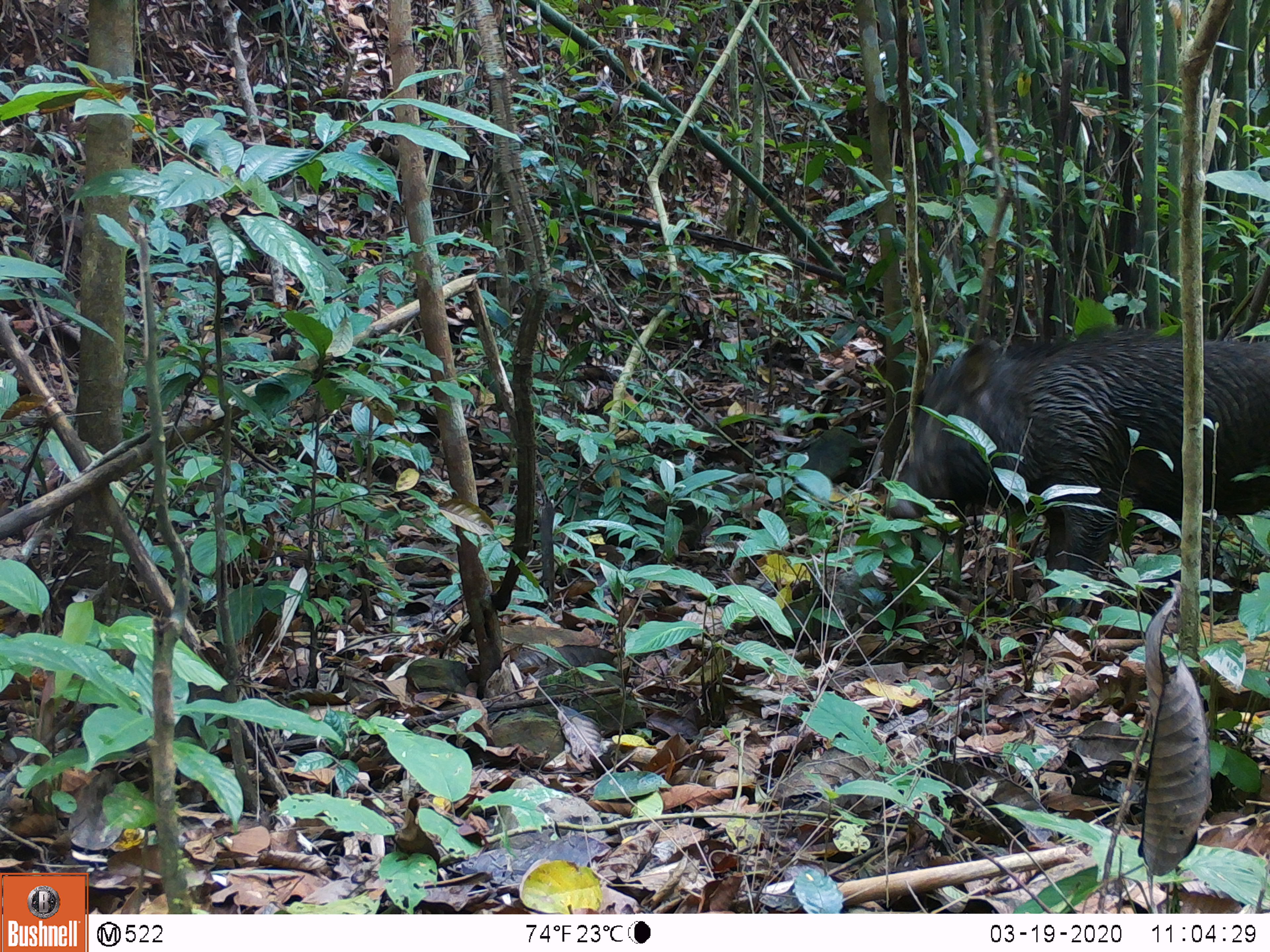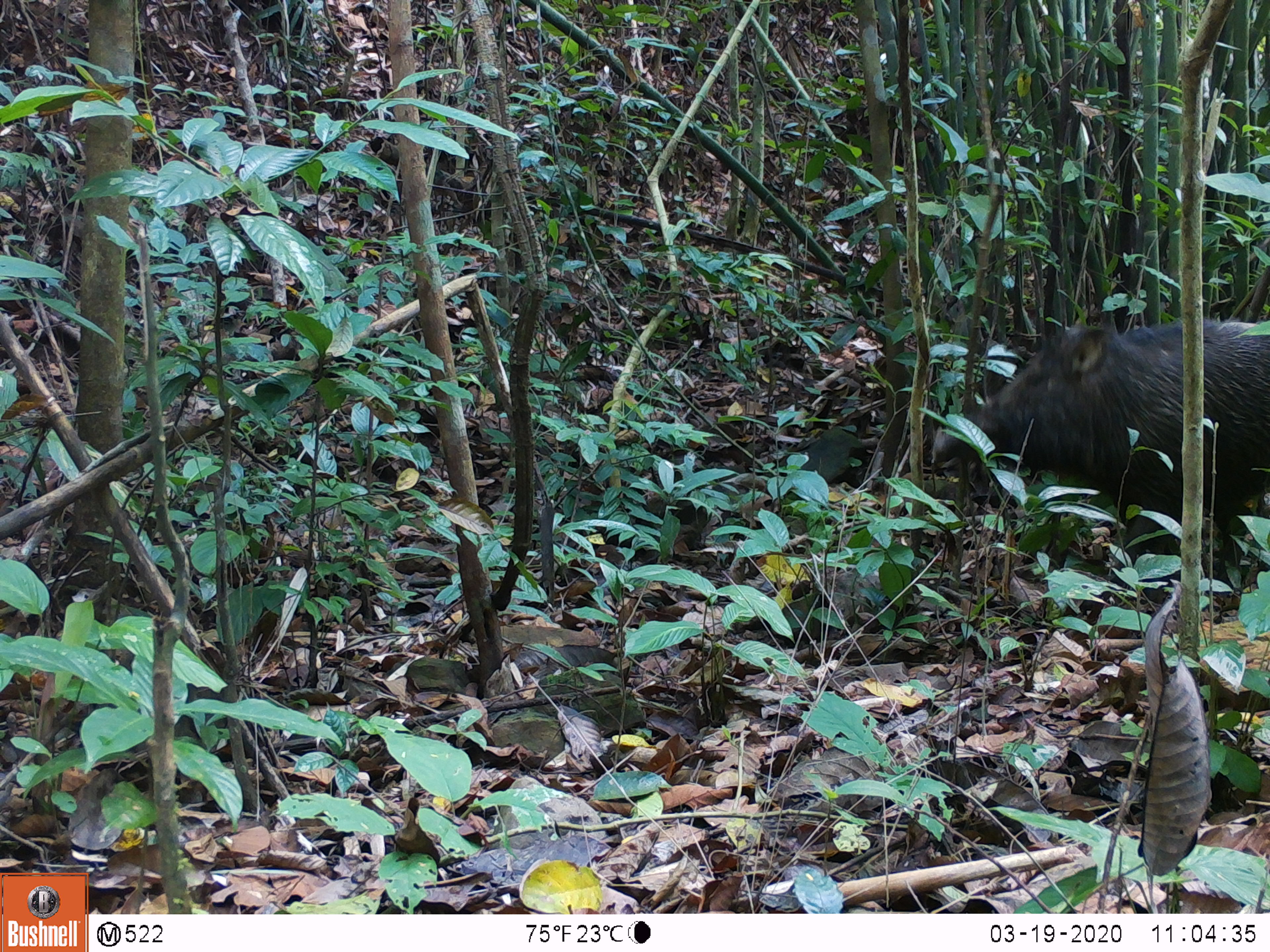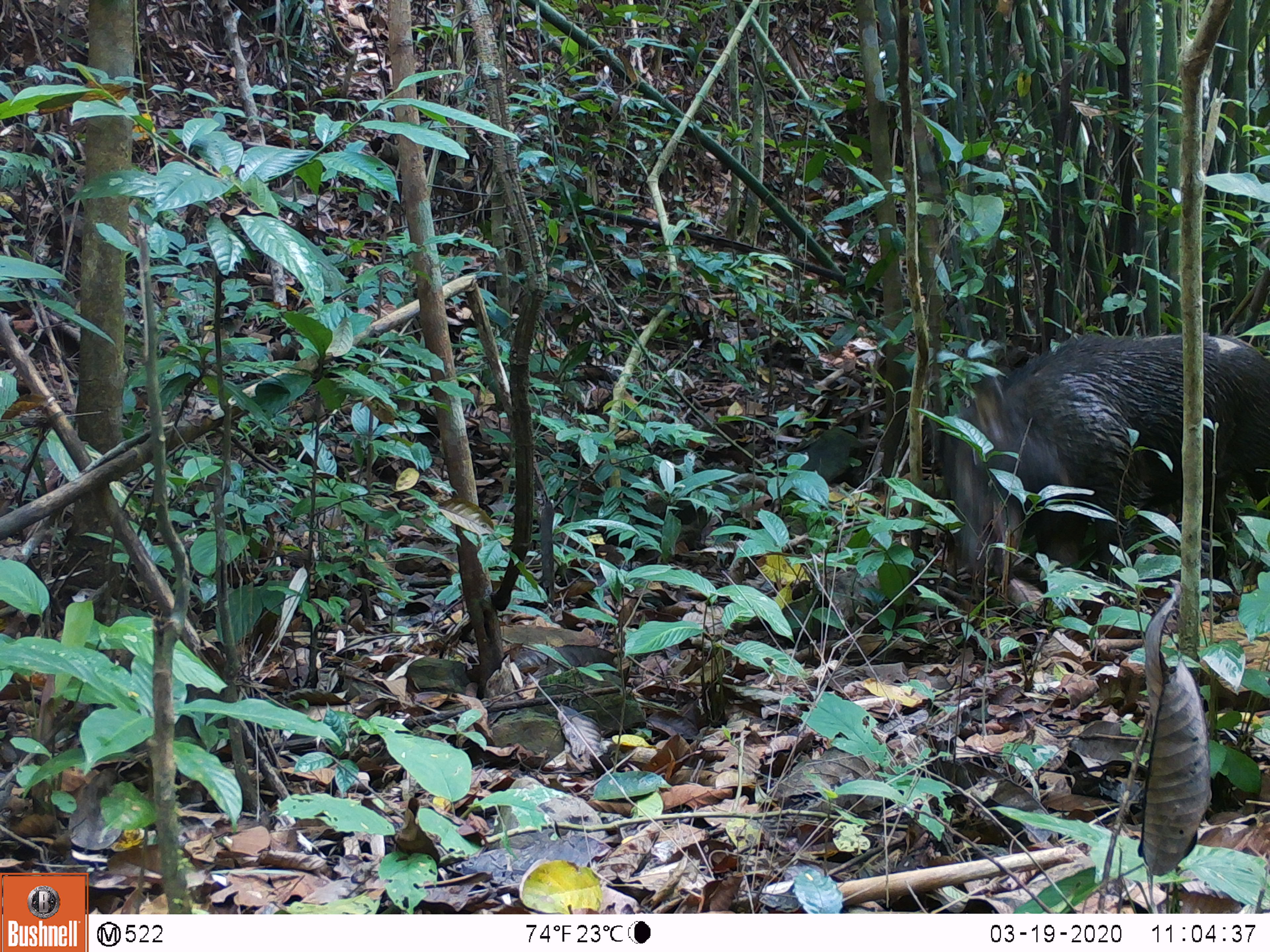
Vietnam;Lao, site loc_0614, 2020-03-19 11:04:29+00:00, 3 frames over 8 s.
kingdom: Animalia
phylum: Chordata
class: Mammalia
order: Artiodactyla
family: Suidae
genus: Sus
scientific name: Sus scrofa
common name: eurasian wild pig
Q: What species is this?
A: Eurasian wild pig (Sus scrofa).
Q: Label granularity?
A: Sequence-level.